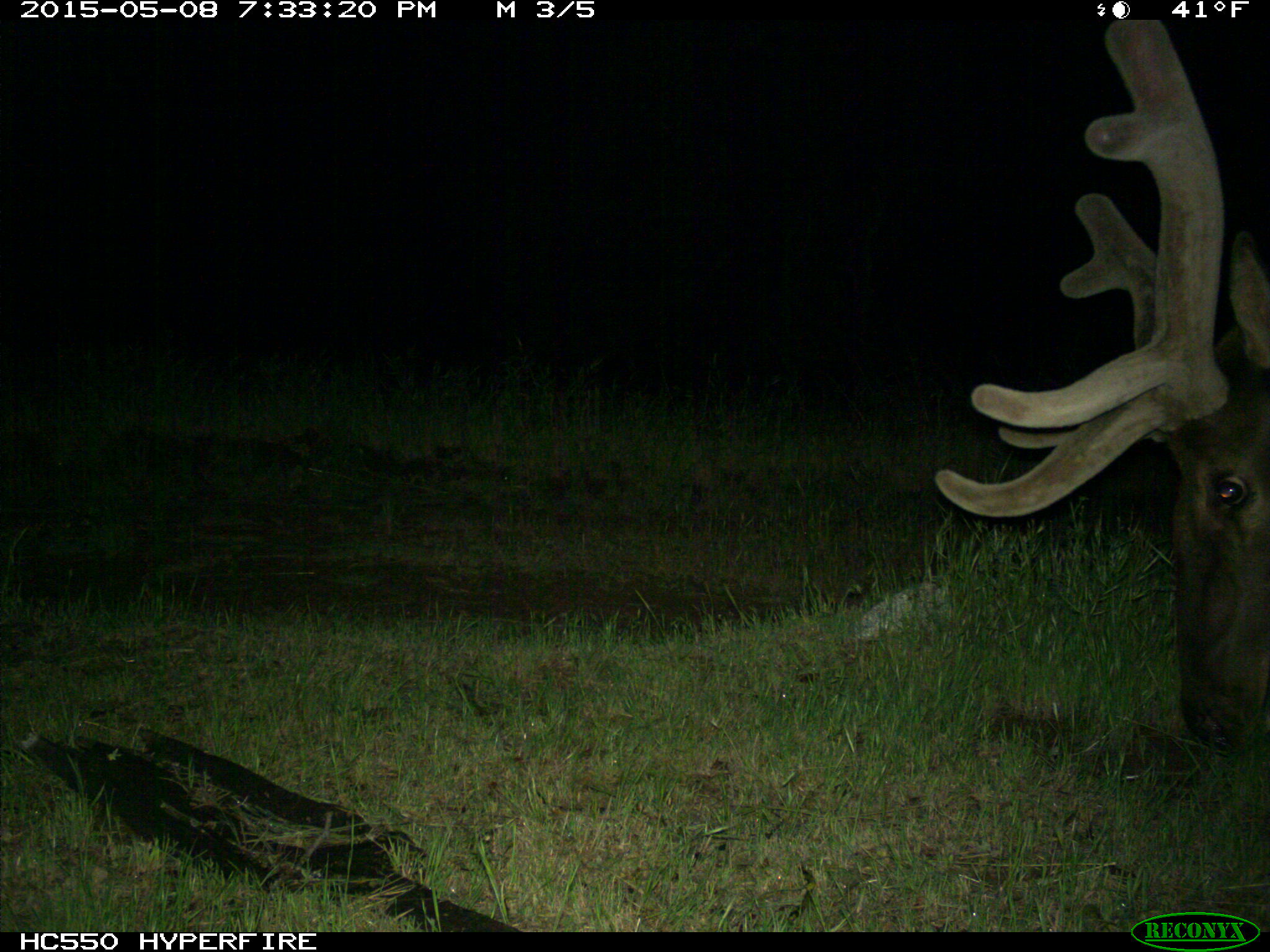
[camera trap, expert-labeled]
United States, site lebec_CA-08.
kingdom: Animalia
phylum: Chordata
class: Mammalia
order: Artiodactyla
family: Cervidae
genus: Cervus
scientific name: Cervus canadensis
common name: elk